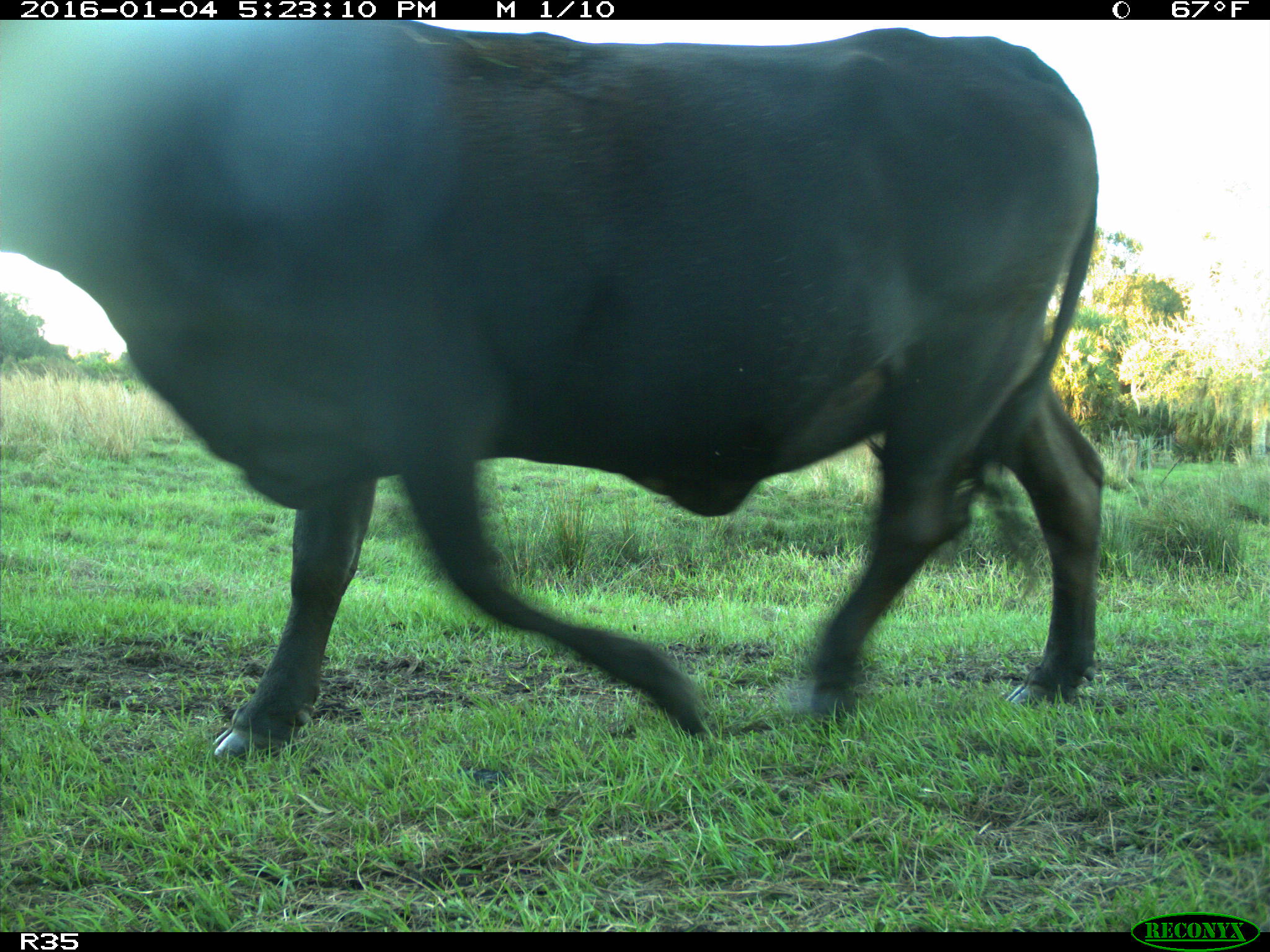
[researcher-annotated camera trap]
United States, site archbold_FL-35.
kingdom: Animalia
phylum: Chordata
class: Mammalia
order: Artiodactyla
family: Bovidae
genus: Bos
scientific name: Bos taurus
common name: domestic cow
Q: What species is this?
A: Bos taurus (domestic cow).